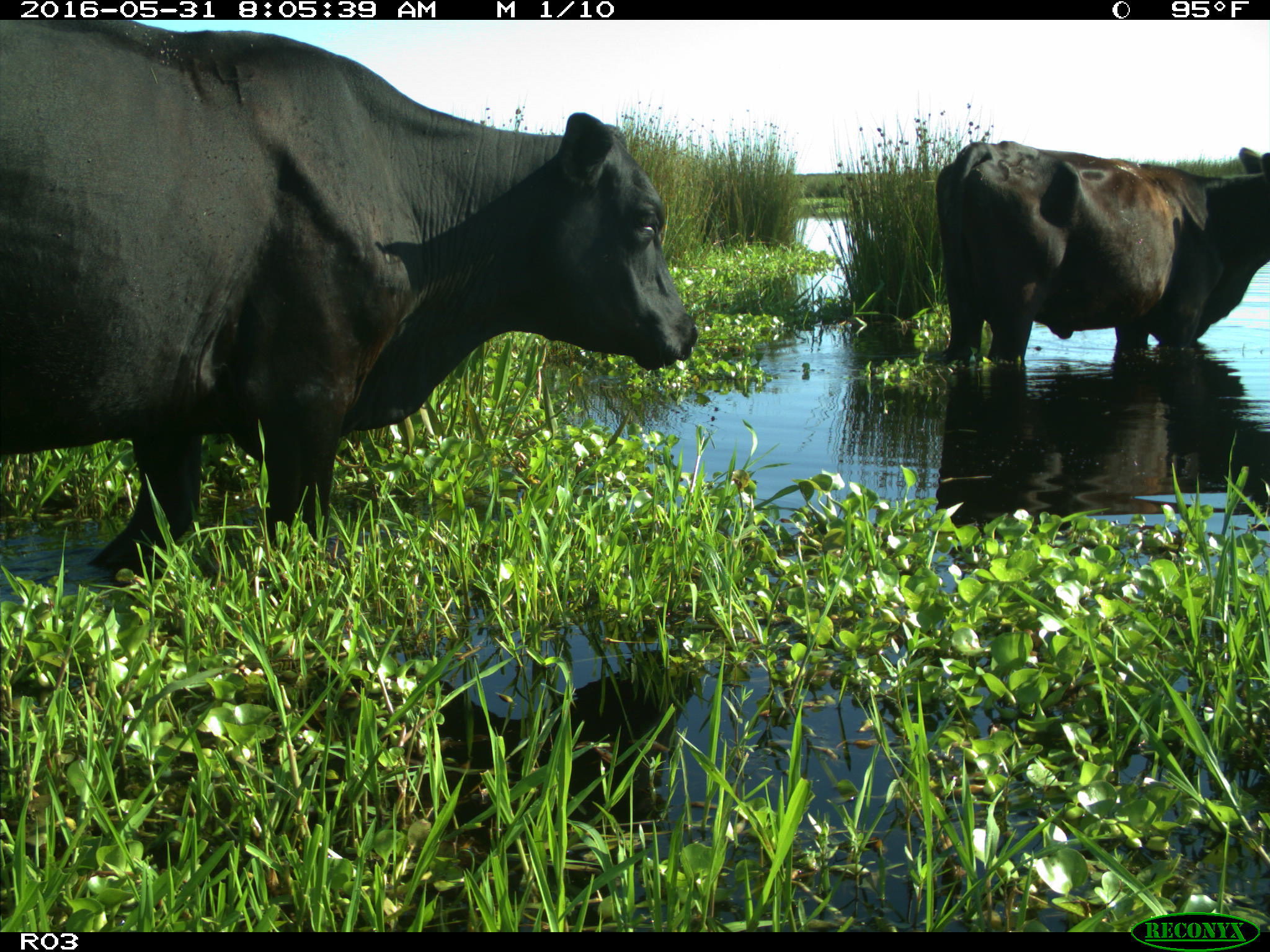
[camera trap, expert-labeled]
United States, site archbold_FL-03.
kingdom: Animalia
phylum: Chordata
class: Mammalia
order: Artiodactyla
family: Bovidae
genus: Bos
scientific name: Bos taurus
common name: domestic cow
Bos taurus (domestic cow).